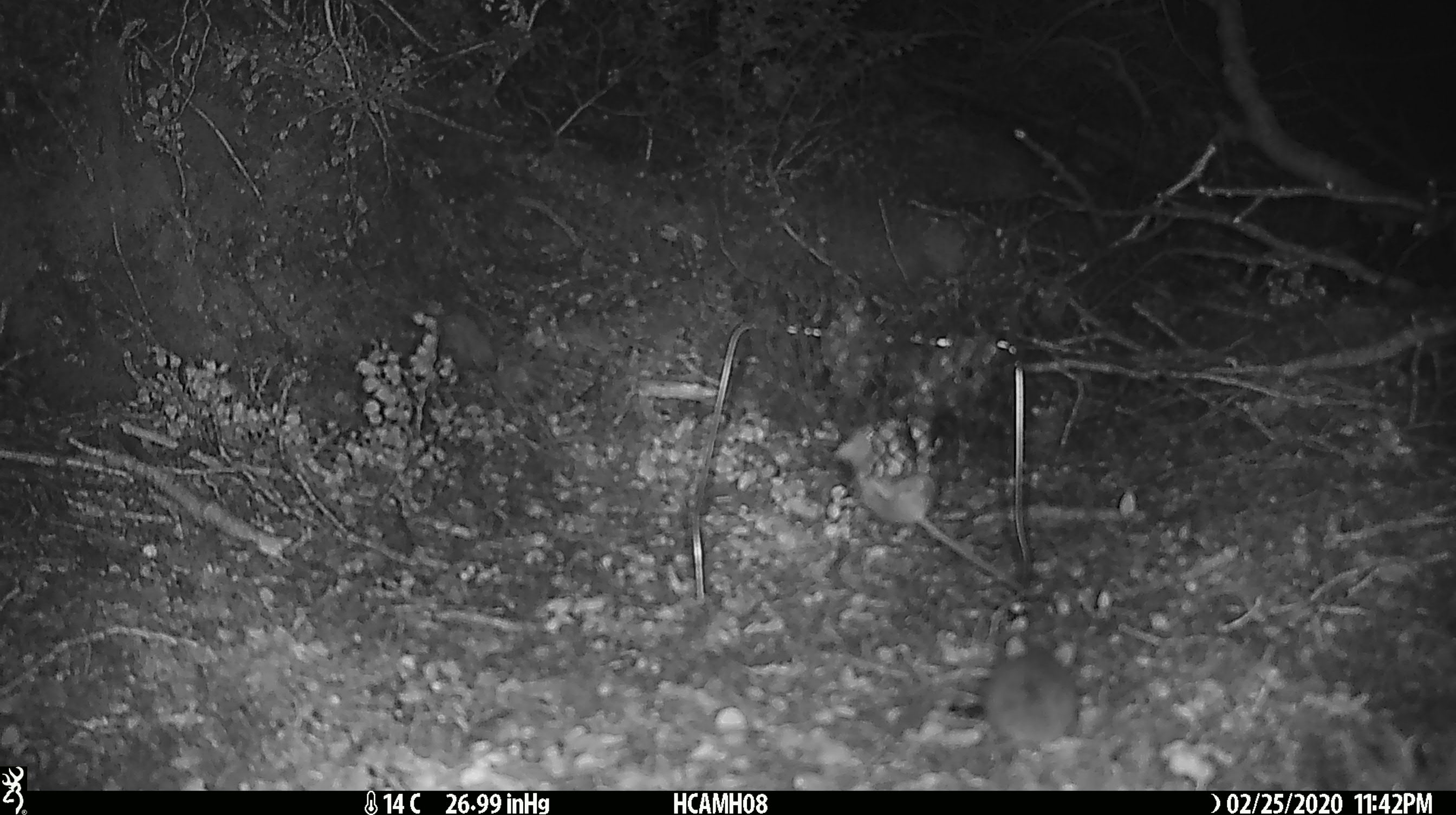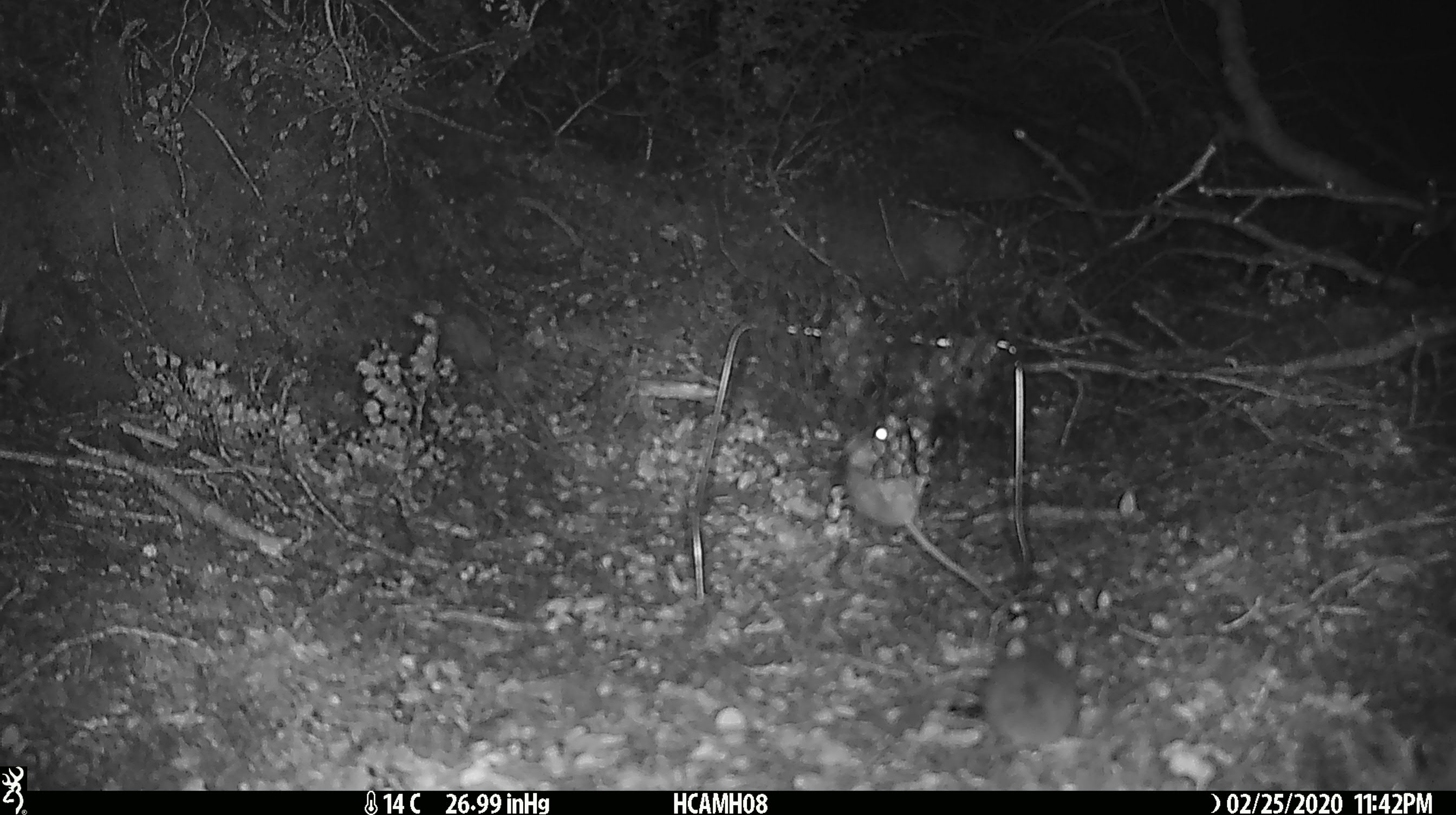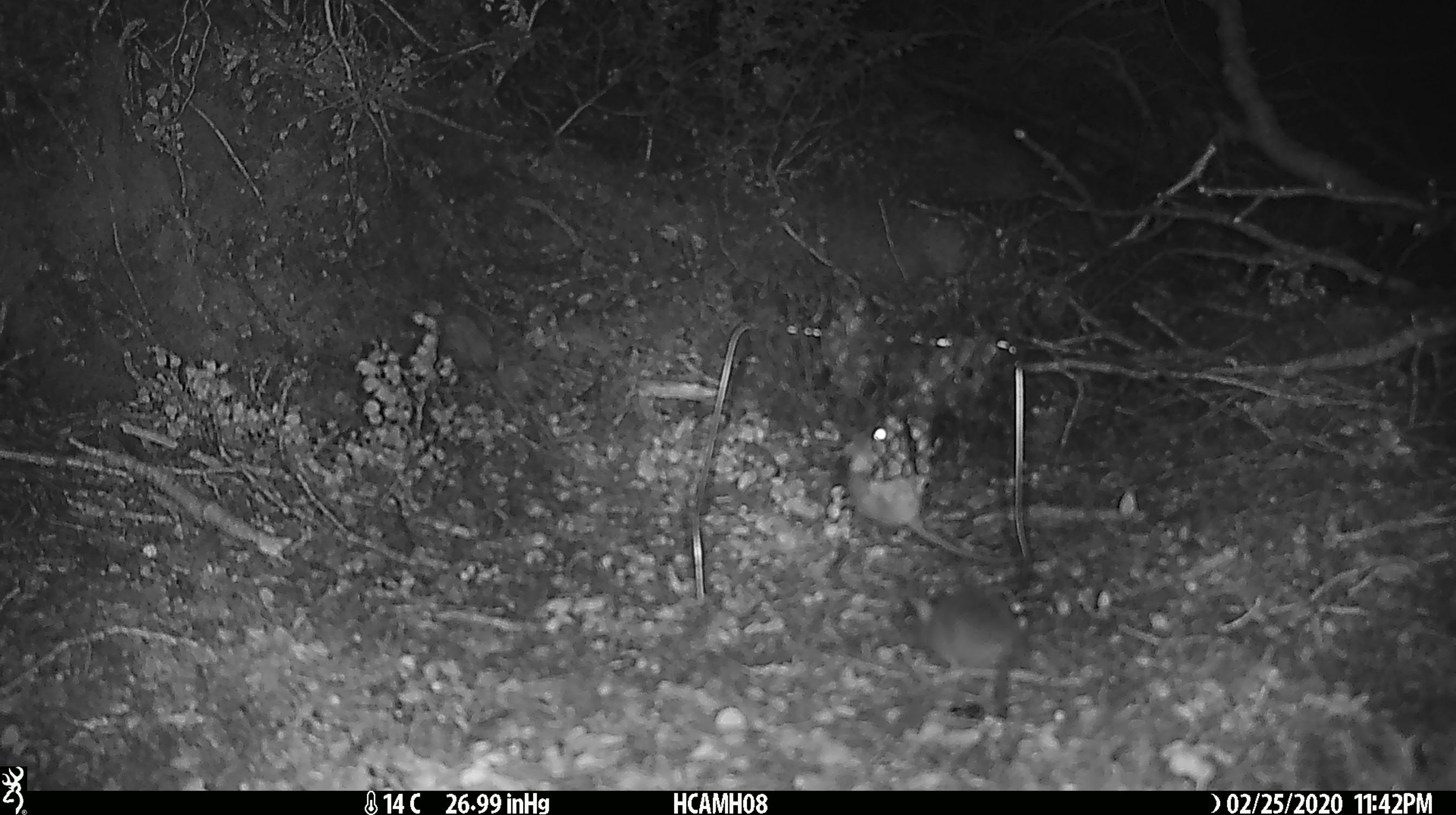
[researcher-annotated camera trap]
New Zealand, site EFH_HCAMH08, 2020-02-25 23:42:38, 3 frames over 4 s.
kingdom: Animalia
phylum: Chordata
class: Mammalia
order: Rodentia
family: Muridae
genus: Mus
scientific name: Mus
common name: mouse